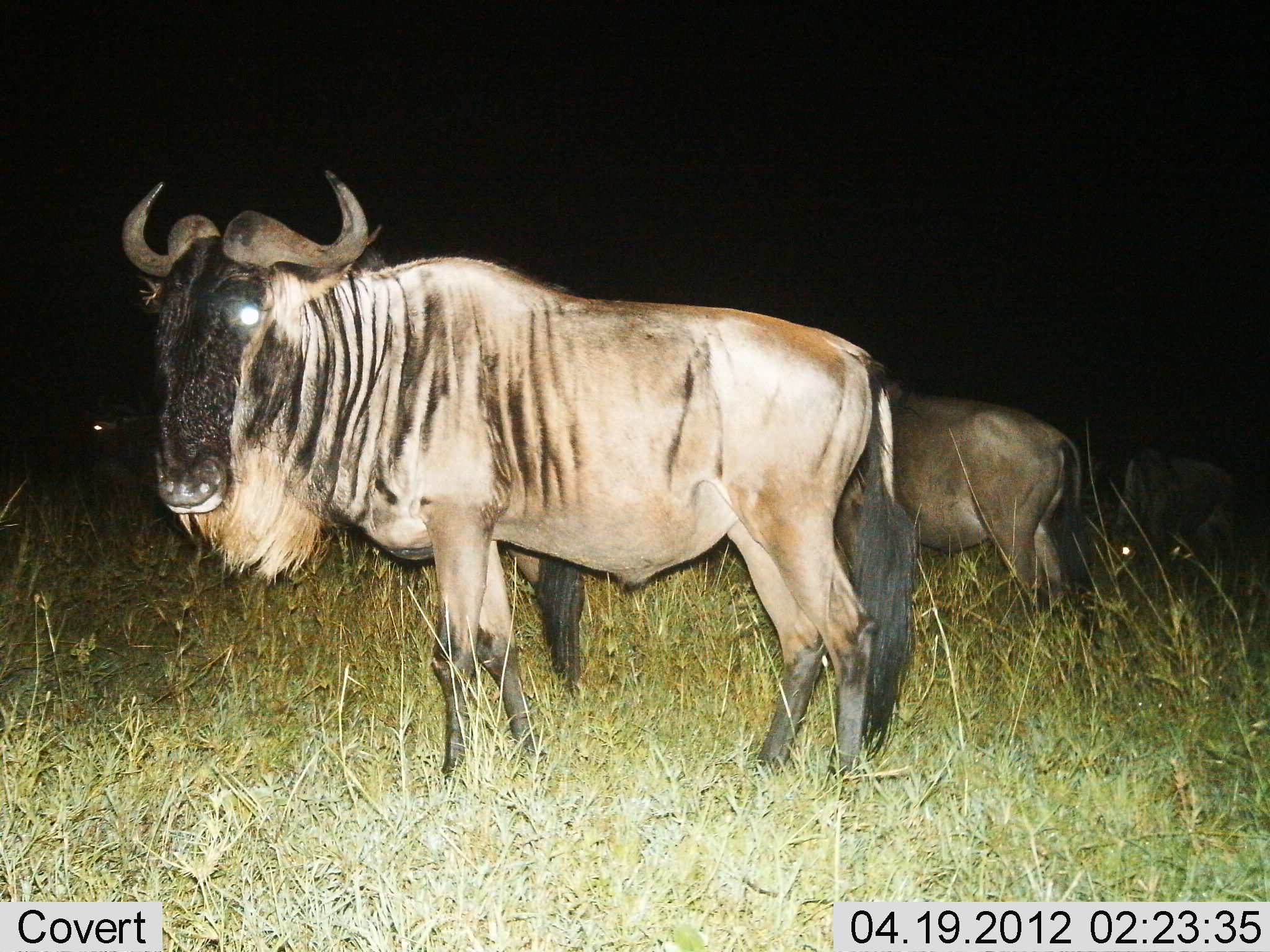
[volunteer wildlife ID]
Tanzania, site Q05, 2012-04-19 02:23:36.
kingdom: Animalia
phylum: Chordata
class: Mammalia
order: Artiodactyla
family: Bovidae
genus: Connochaetes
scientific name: Connochaetes taurinus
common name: blue wildebeest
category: wildebeest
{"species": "wildebeest (blue wildebeest) (Connochaetes taurinus)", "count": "3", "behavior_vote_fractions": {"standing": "100%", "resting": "5%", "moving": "0%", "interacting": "0%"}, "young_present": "0%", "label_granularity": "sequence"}